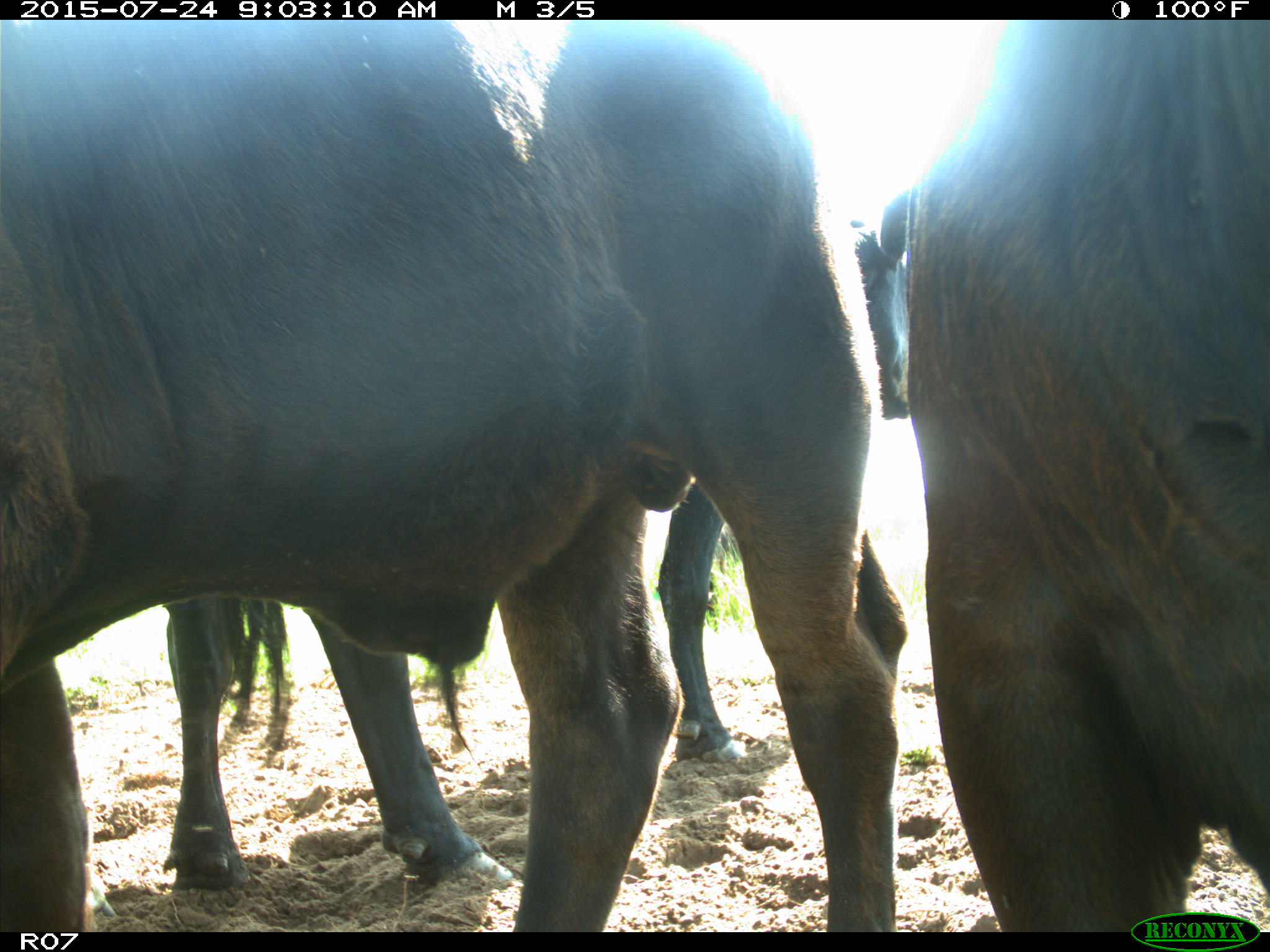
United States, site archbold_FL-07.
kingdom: Animalia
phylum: Chordata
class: Mammalia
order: Artiodactyla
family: Bovidae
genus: Bos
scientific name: Bos taurus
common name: domestic cow